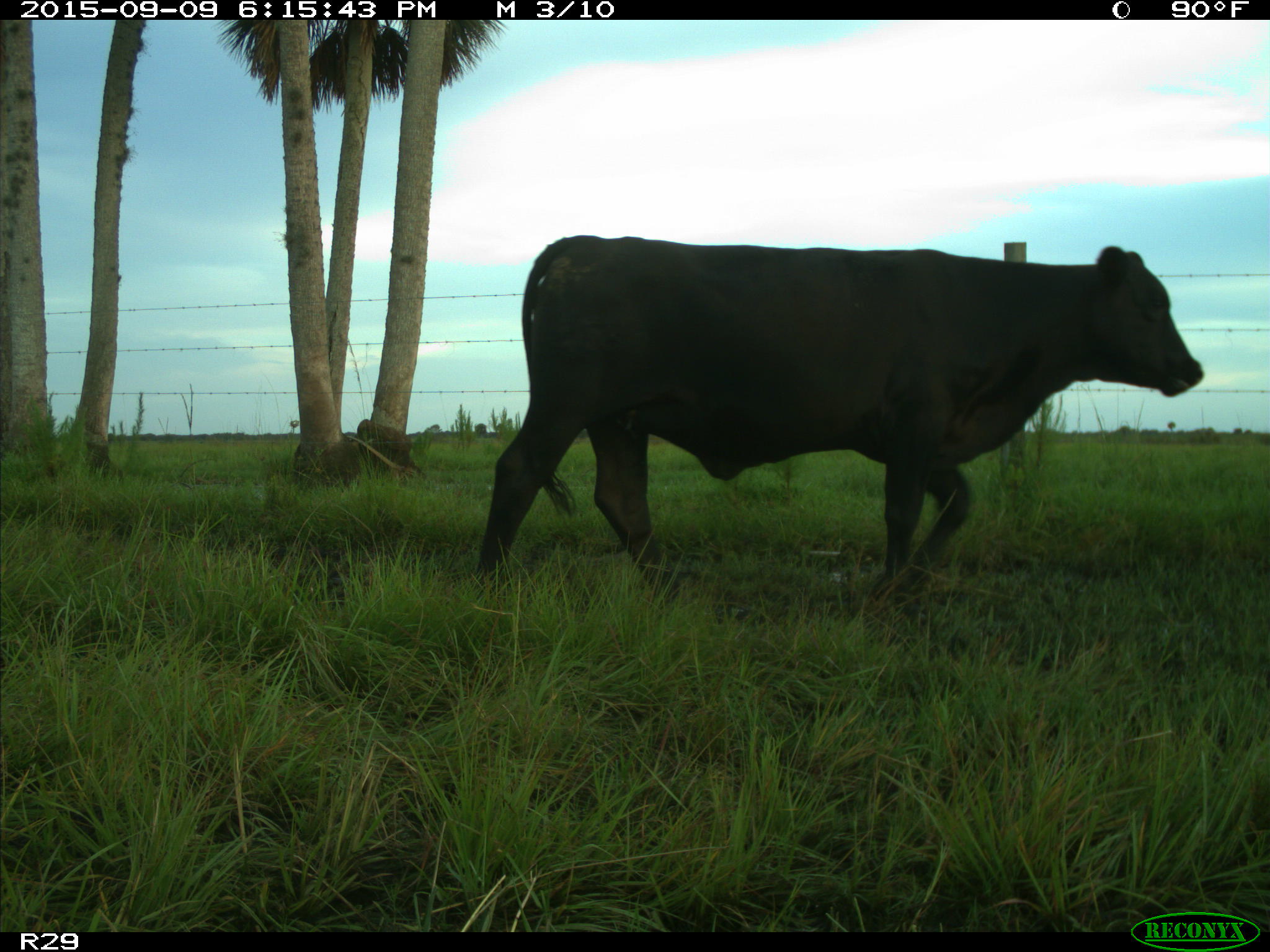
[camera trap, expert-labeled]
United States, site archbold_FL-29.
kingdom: Animalia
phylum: Chordata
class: Mammalia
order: Artiodactyla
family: Bovidae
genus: Bos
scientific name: Bos taurus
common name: domestic cow